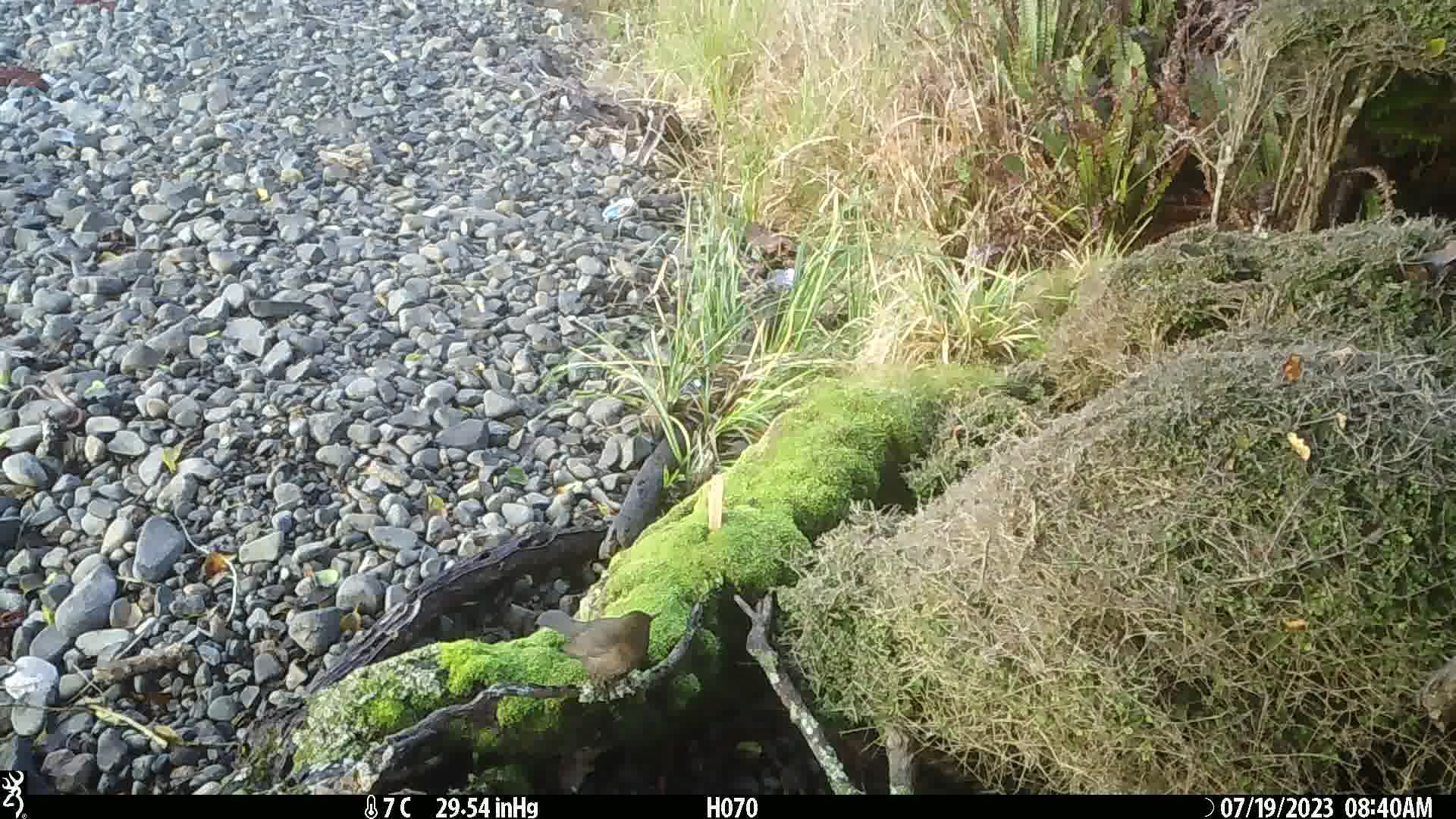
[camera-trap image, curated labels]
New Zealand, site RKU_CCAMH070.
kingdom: Animalia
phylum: Chordata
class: Aves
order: Passeriformes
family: Turdidae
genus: Turdus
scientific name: Turdus merula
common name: eurasian blackbird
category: blackbird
Blackbird (eurasian blackbird) (Turdus merula).